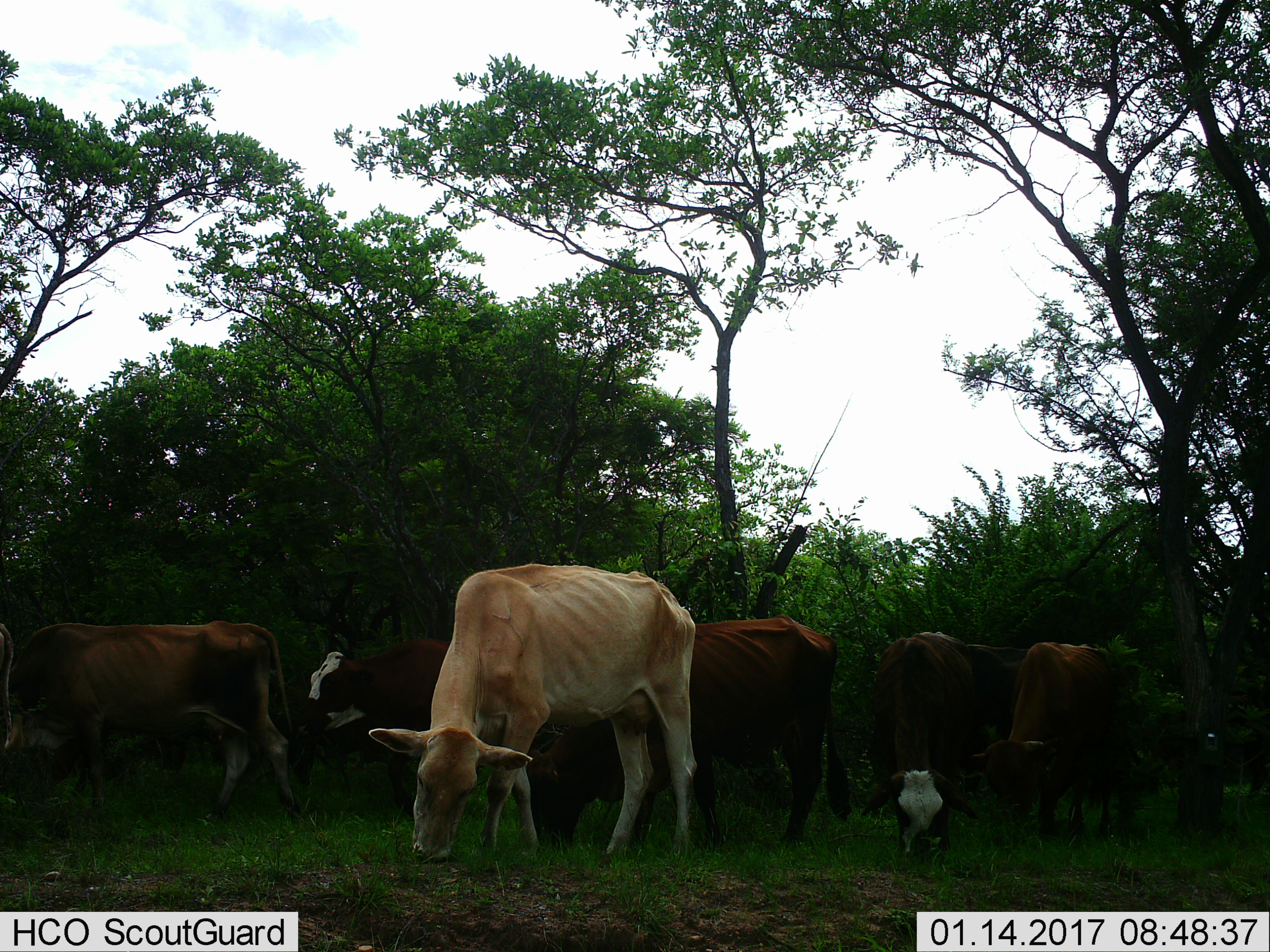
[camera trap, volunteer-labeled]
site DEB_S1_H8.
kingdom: Animalia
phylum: Chordata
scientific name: Vertebrata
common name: domestic animal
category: domesticanimal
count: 8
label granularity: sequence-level